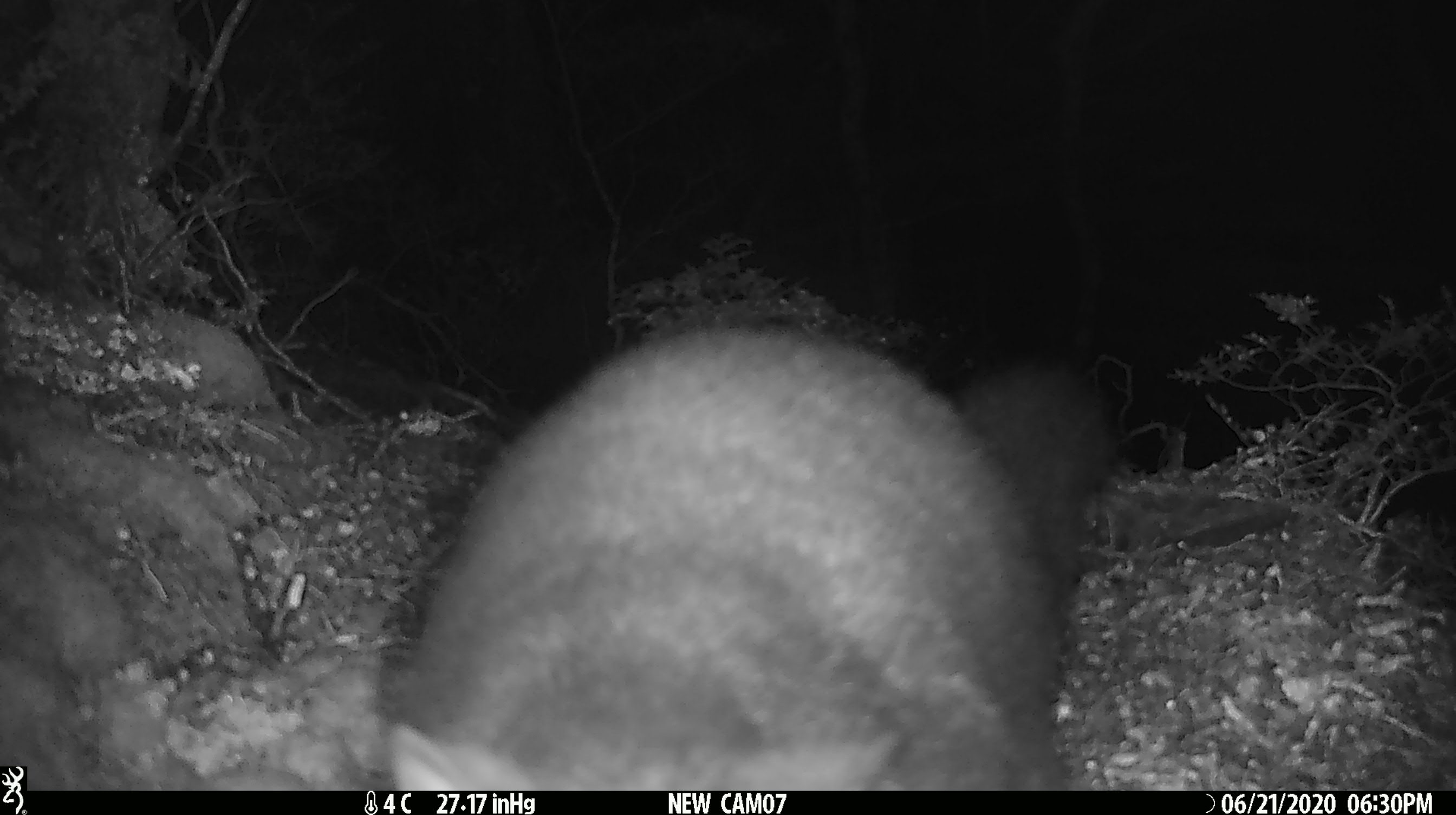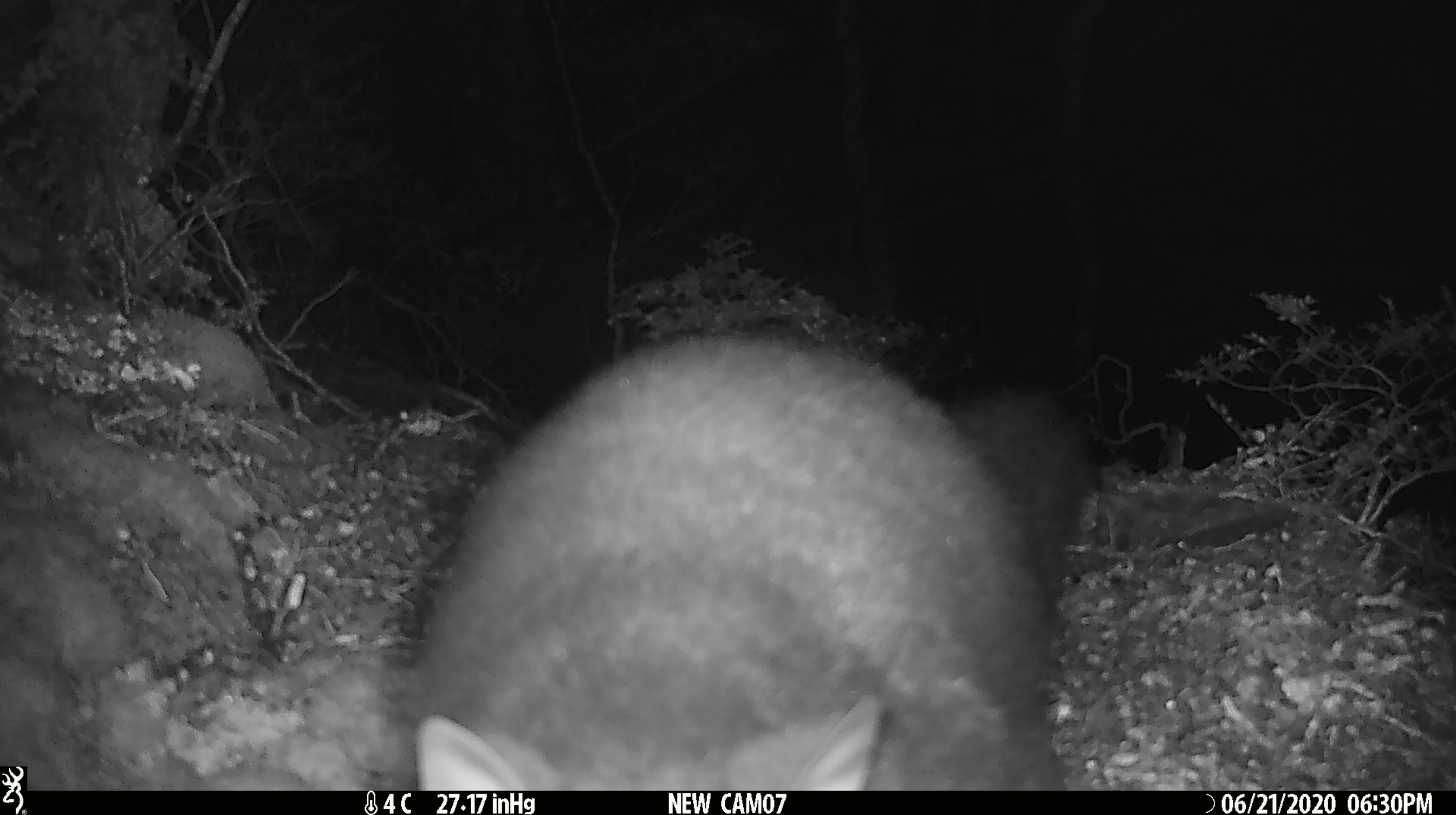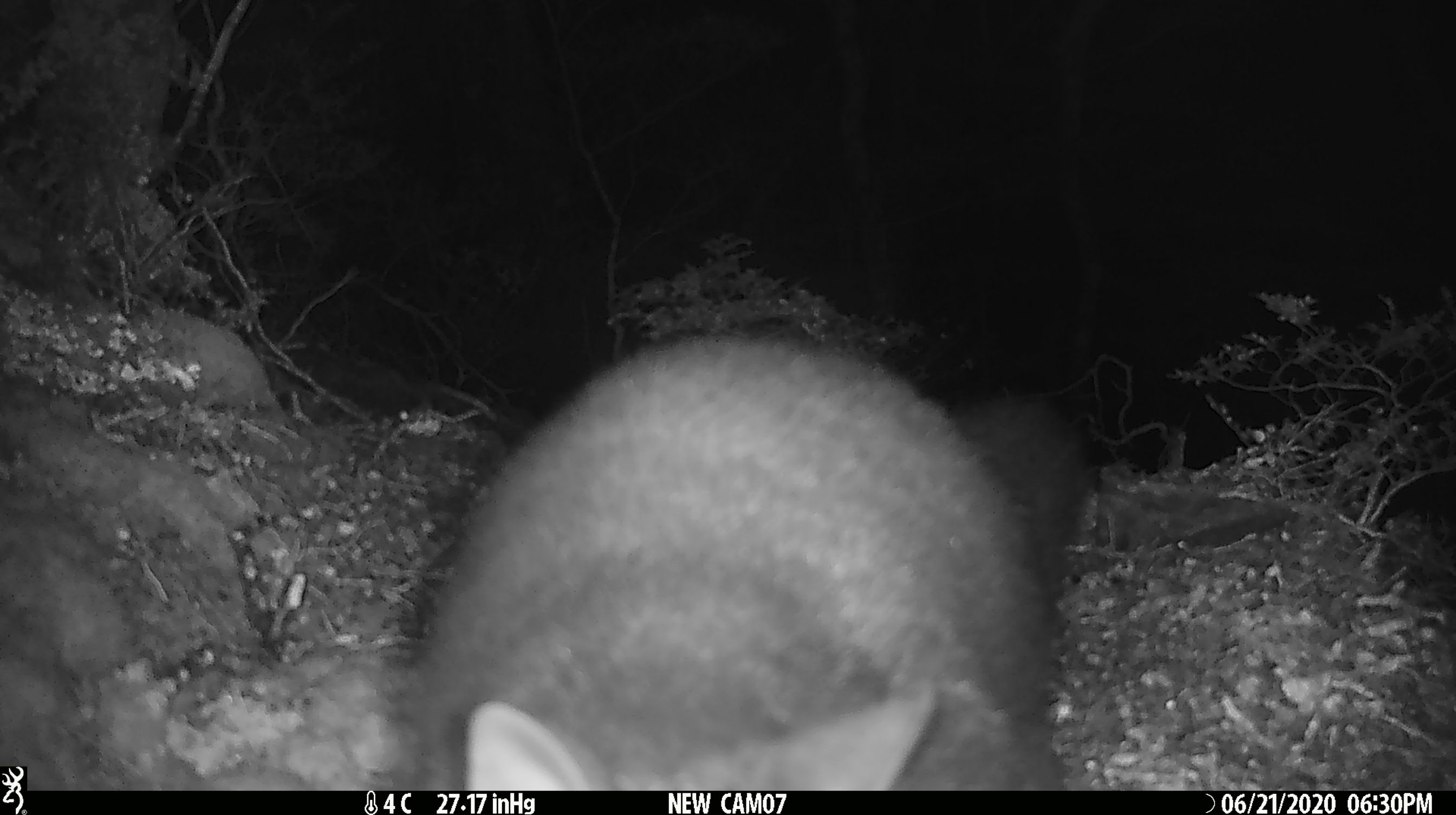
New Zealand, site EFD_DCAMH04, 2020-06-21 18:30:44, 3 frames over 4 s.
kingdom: Animalia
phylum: Chordata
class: Mammalia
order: Diprotodontia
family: Phalangeridae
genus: Trichosurus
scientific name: Trichosurus vulpecula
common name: common brushtail possum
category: possum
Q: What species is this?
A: Possum (common brushtail possum) (Trichosurus vulpecula).